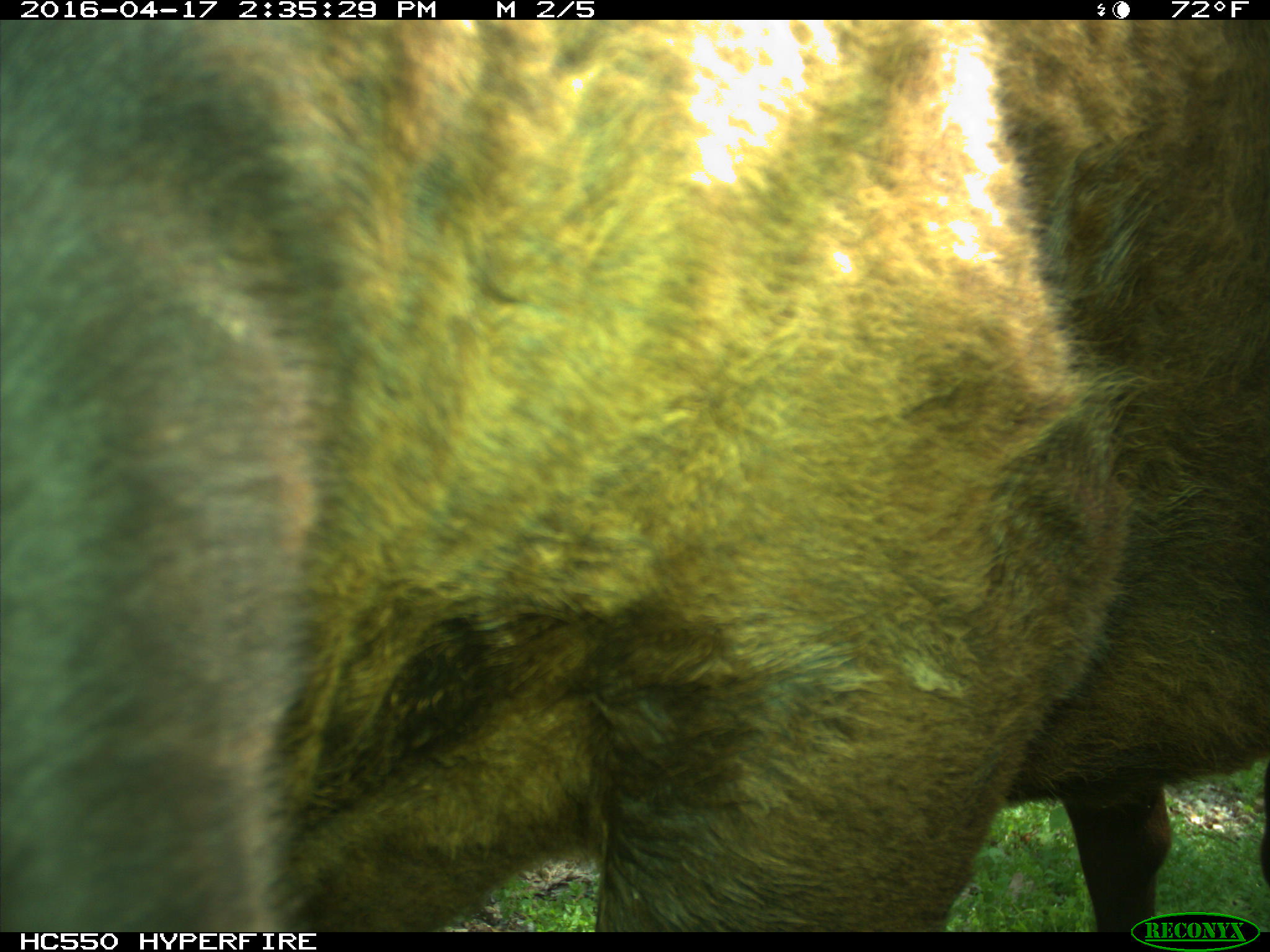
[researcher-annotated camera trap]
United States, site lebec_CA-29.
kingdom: Animalia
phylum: Chordata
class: Mammalia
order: Artiodactyla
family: Bovidae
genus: Bos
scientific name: Bos taurus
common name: domestic cow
Bos taurus (domestic cow).